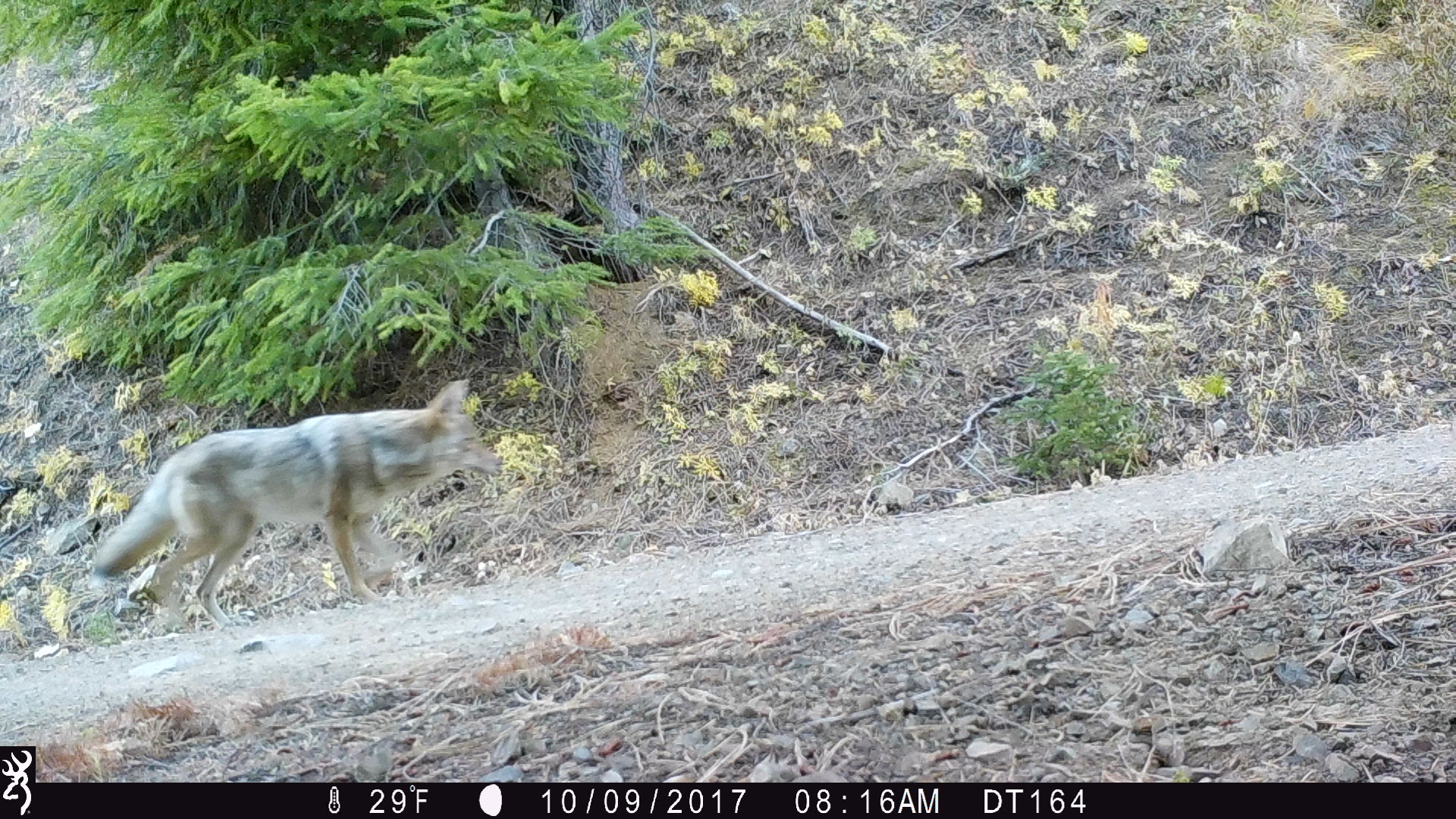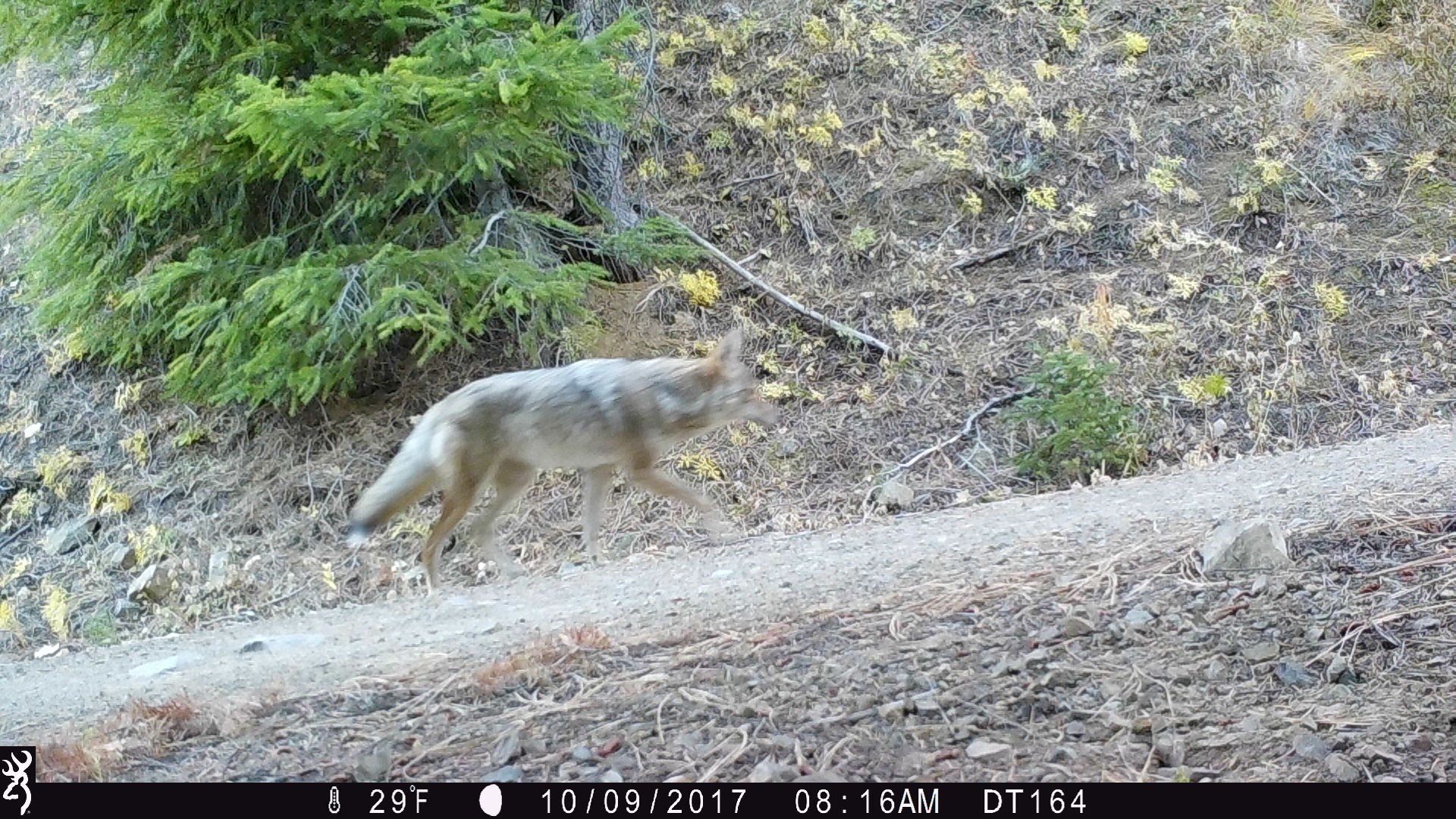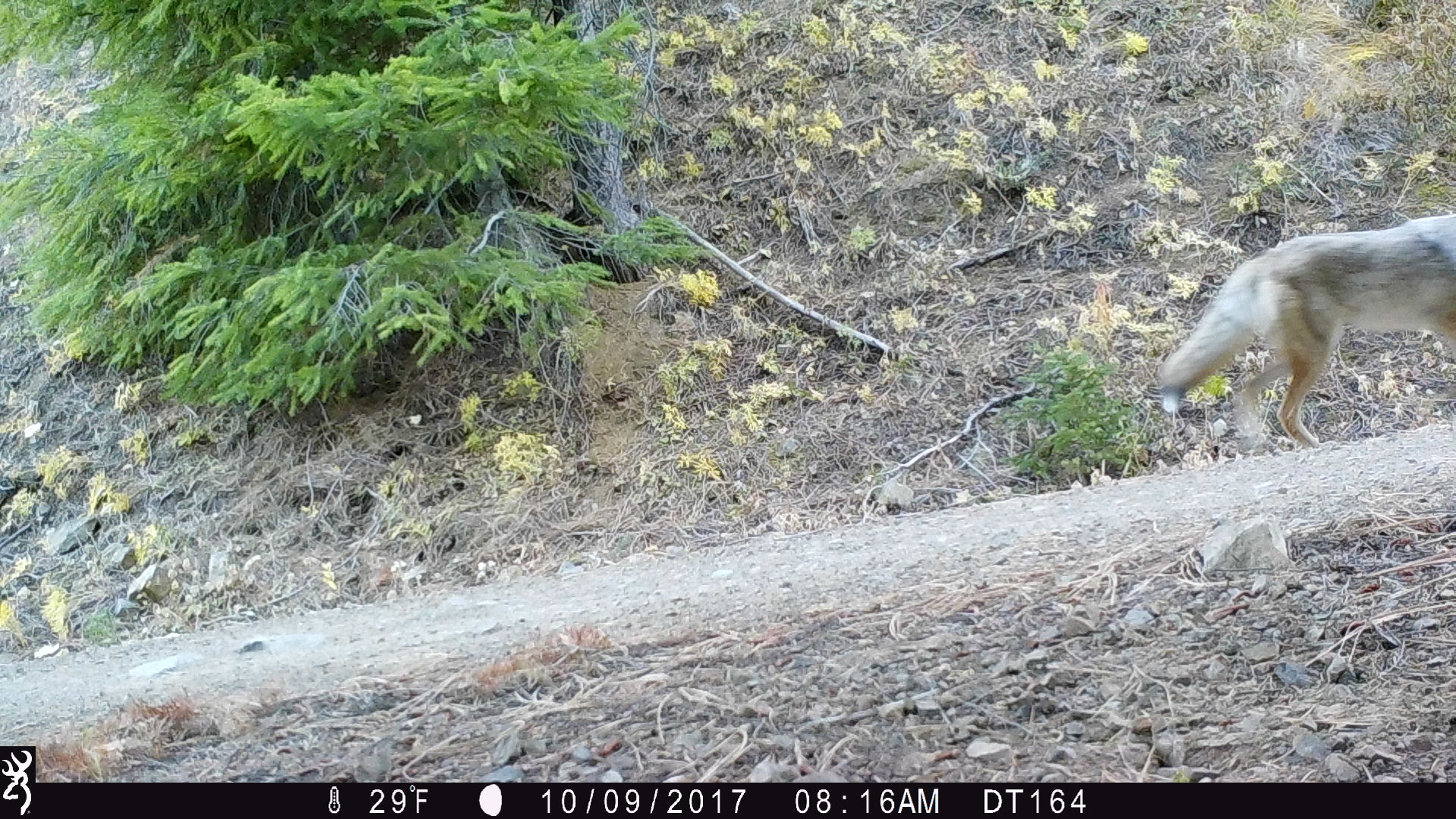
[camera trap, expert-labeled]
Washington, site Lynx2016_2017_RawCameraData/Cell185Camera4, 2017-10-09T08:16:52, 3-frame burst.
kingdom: Animalia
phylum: Chordata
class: Mammalia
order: Carnivora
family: Canidae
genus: Canis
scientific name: Canis latrans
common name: coyote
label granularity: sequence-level